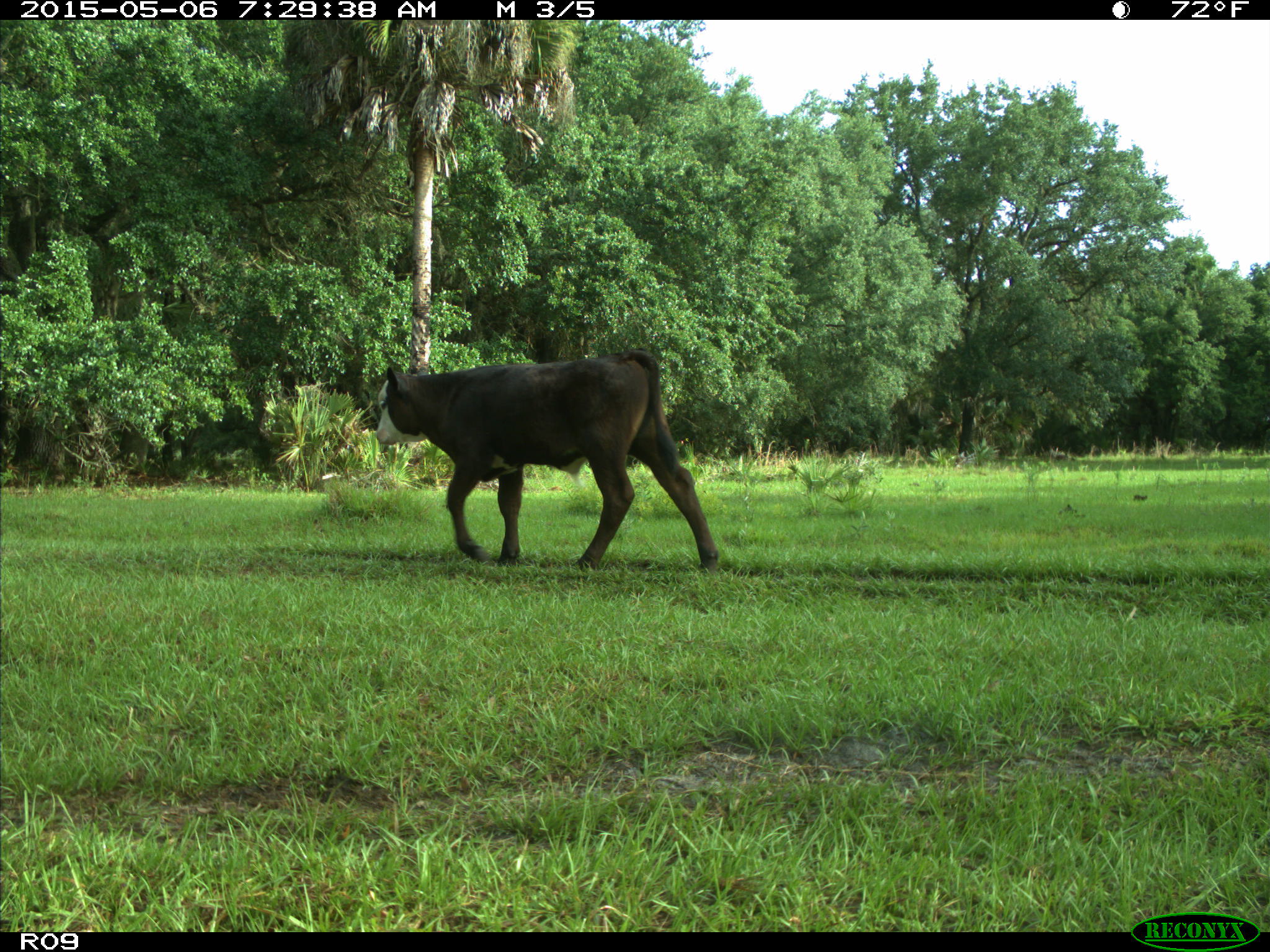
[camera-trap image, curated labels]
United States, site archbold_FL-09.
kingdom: Animalia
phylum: Chordata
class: Mammalia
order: Artiodactyla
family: Bovidae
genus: Bos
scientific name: Bos taurus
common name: domestic cow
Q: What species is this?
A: Bos taurus (domestic cow).